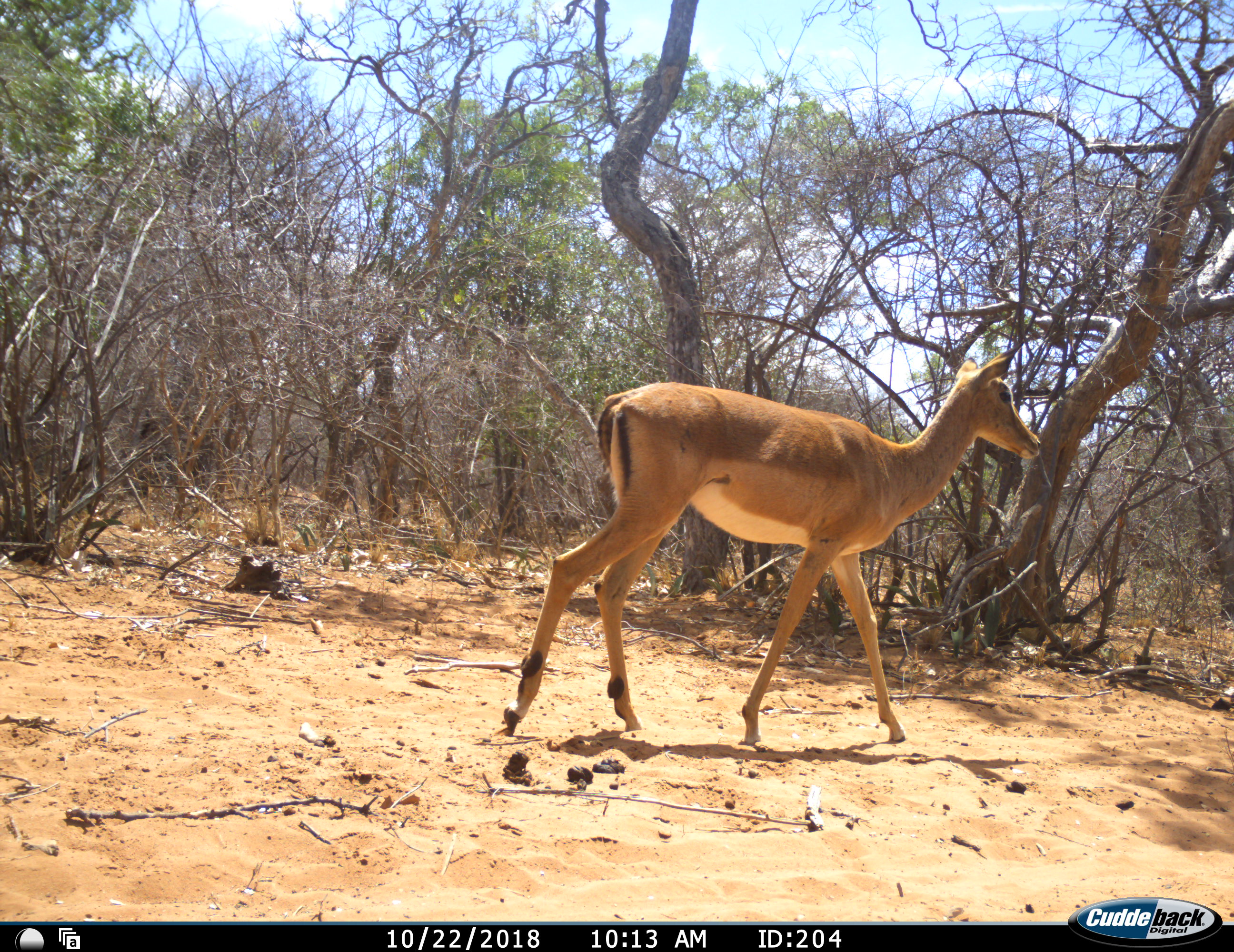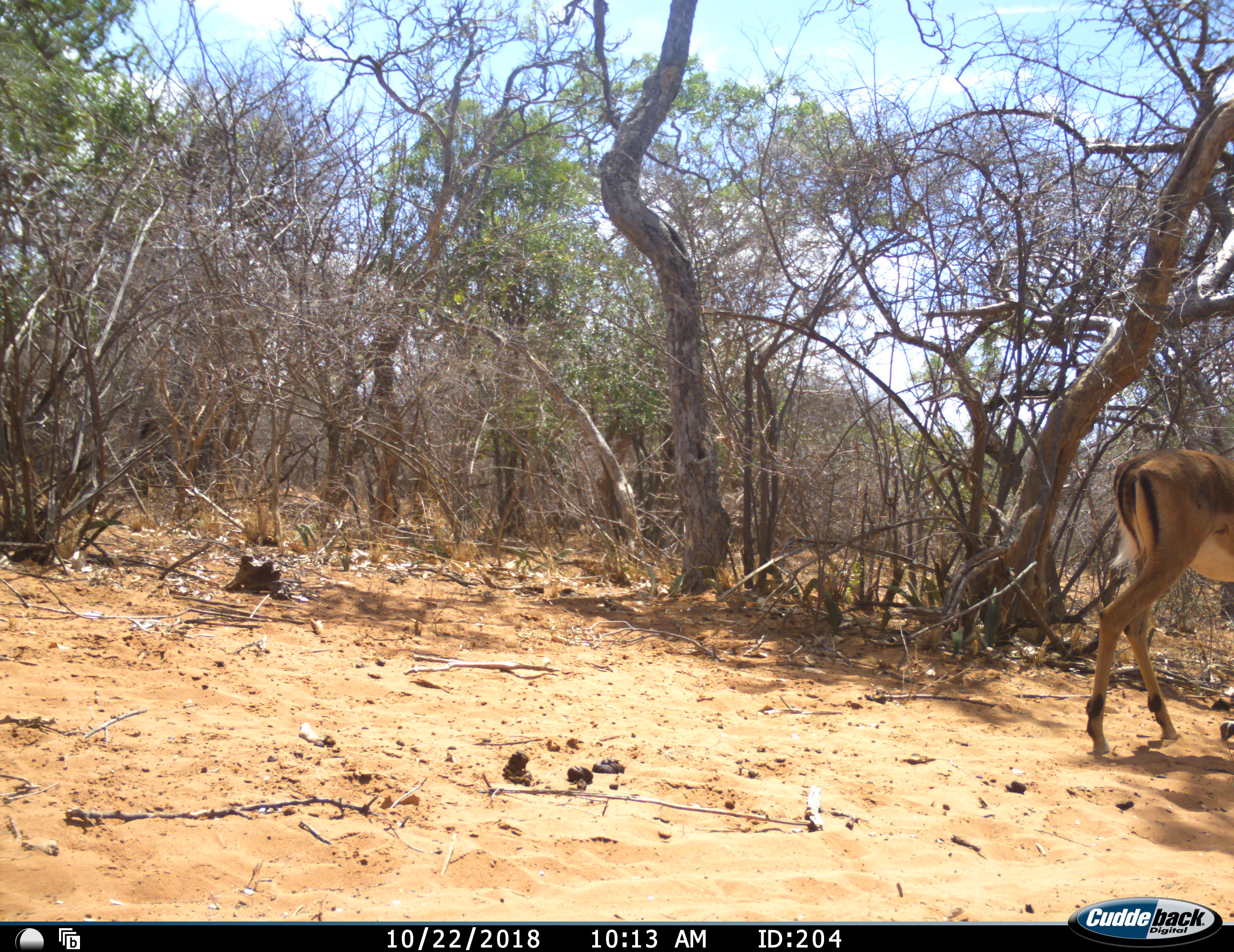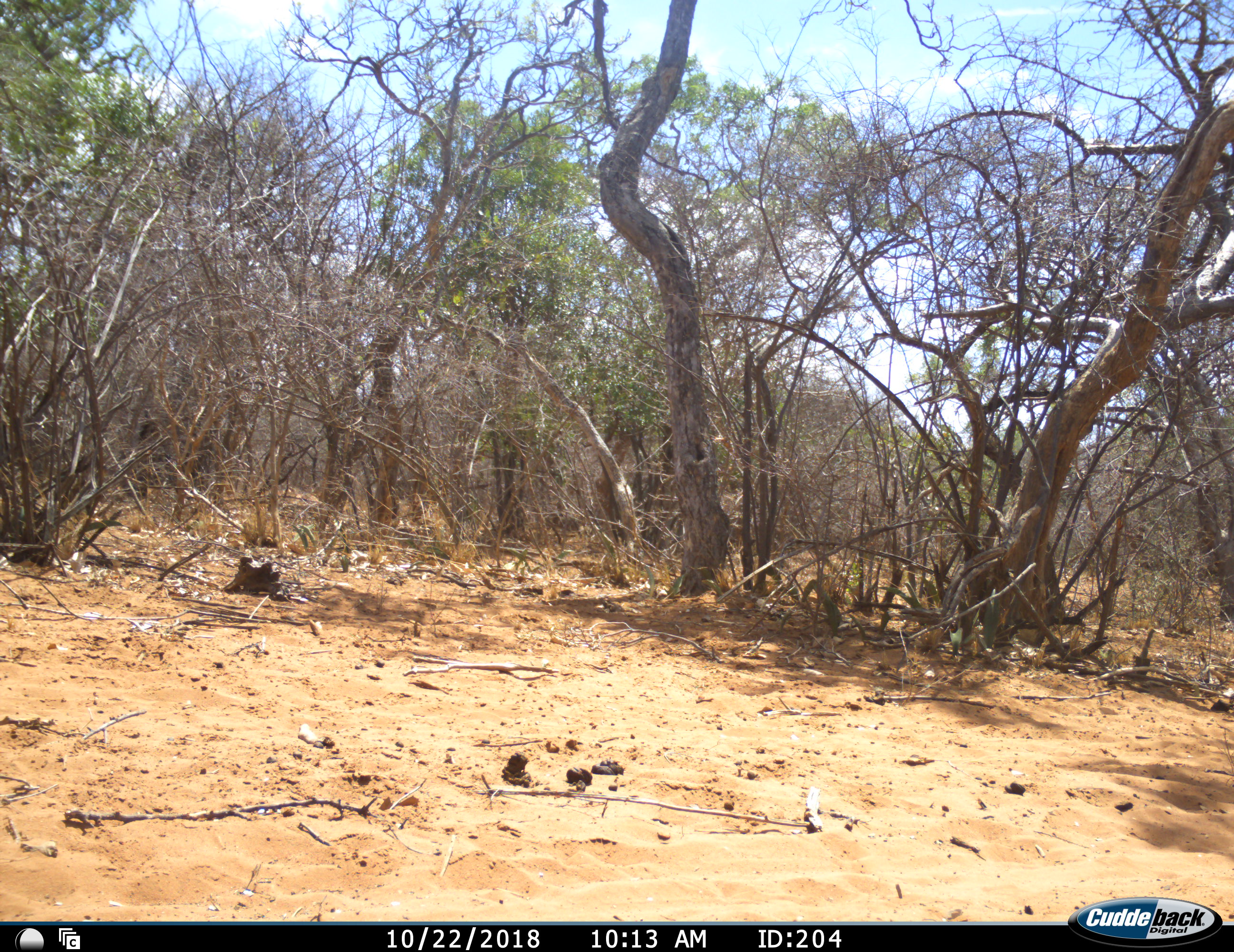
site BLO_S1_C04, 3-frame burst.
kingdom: Animalia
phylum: Chordata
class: Mammalia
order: Artiodactyla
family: Bovidae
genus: Aepyceros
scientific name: Aepyceros melampus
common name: impala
Impala (Aepyceros melampus), count 1. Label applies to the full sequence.